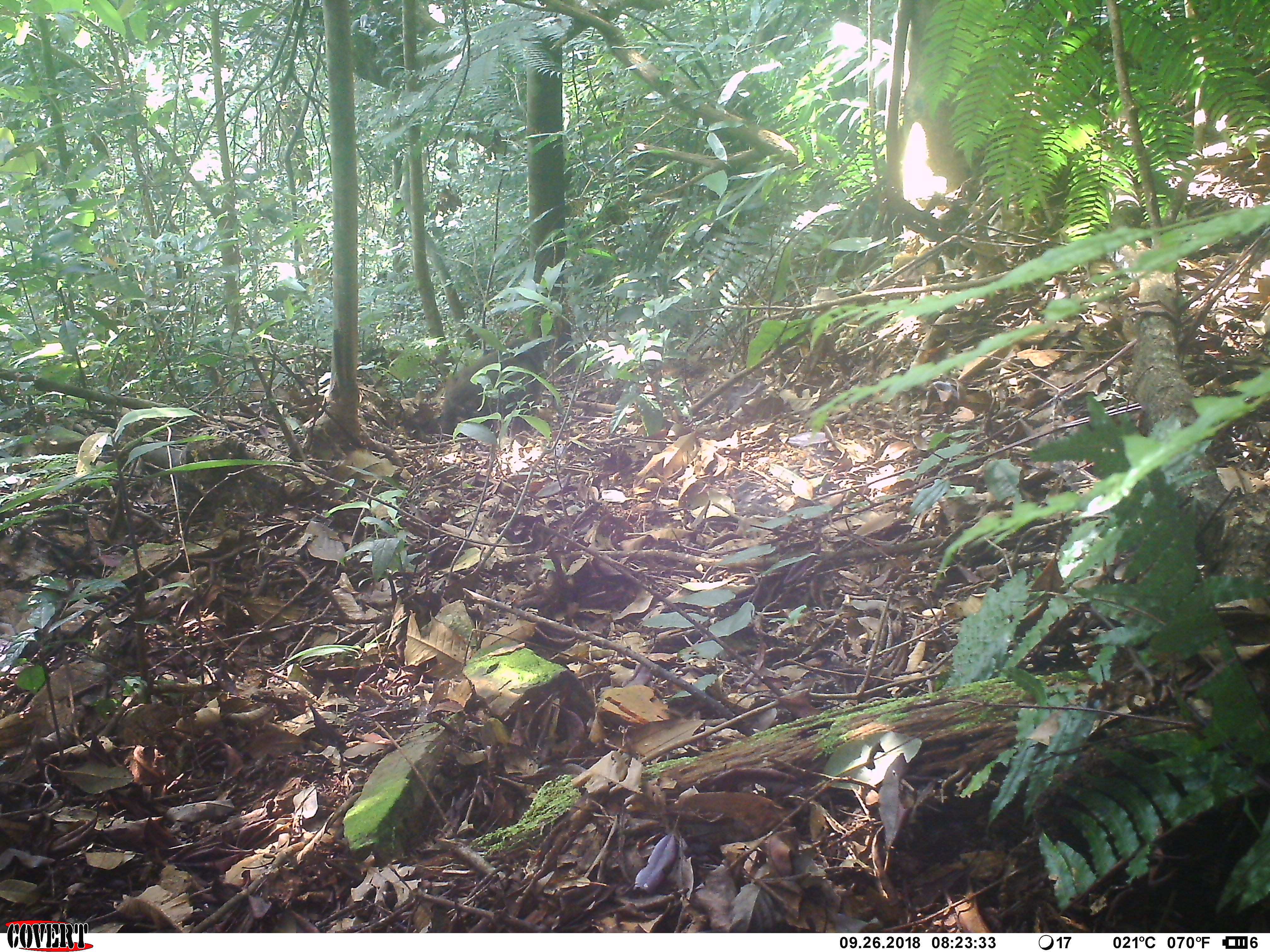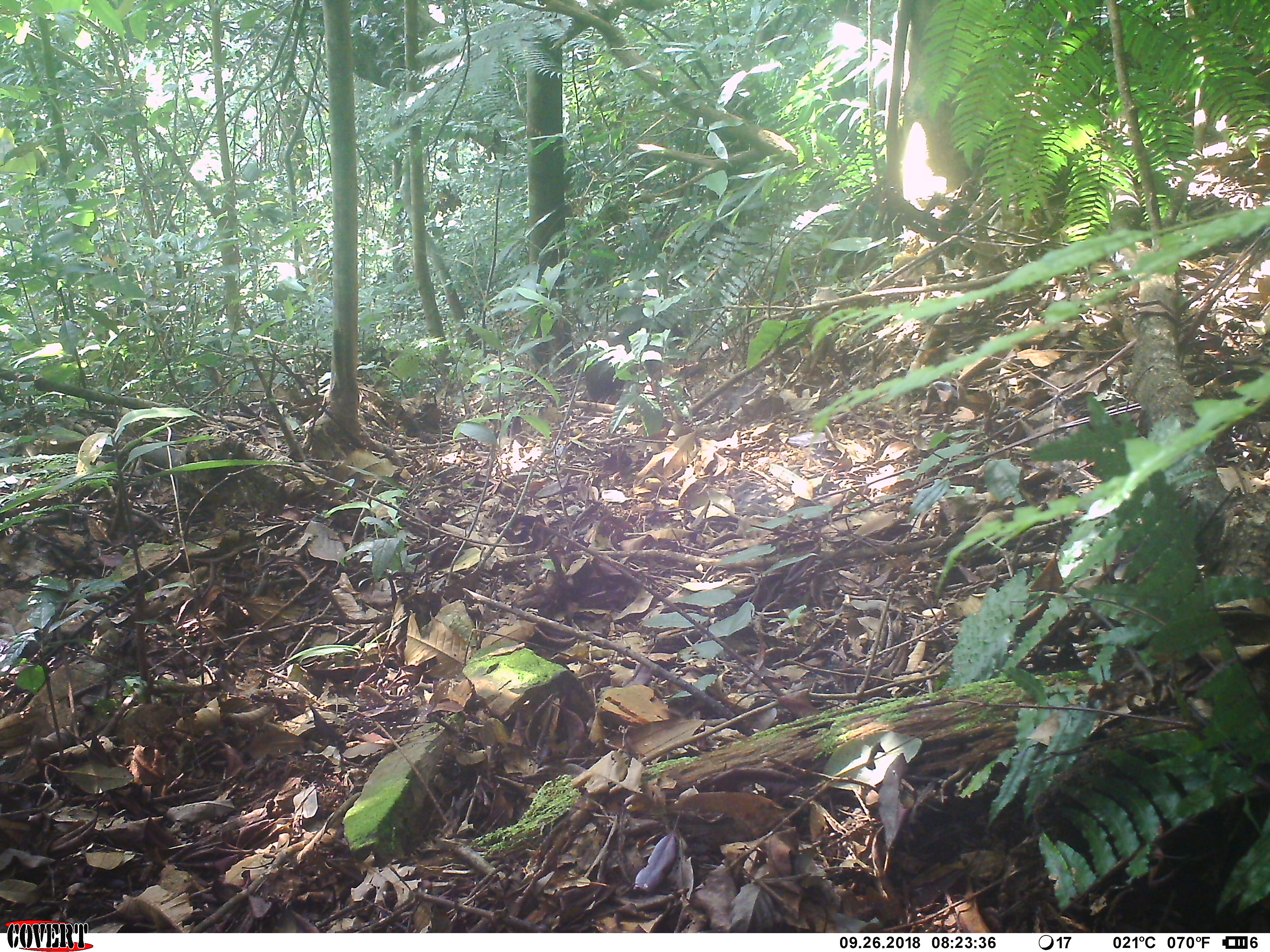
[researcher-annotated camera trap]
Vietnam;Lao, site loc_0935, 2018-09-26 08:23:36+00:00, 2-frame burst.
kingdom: Animalia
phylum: Chordata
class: Mammalia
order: Primates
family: Cercopithecidae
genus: Macaca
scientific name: Macaca arctoides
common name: stump-tailed macaque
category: stump tailed macaque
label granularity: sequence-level